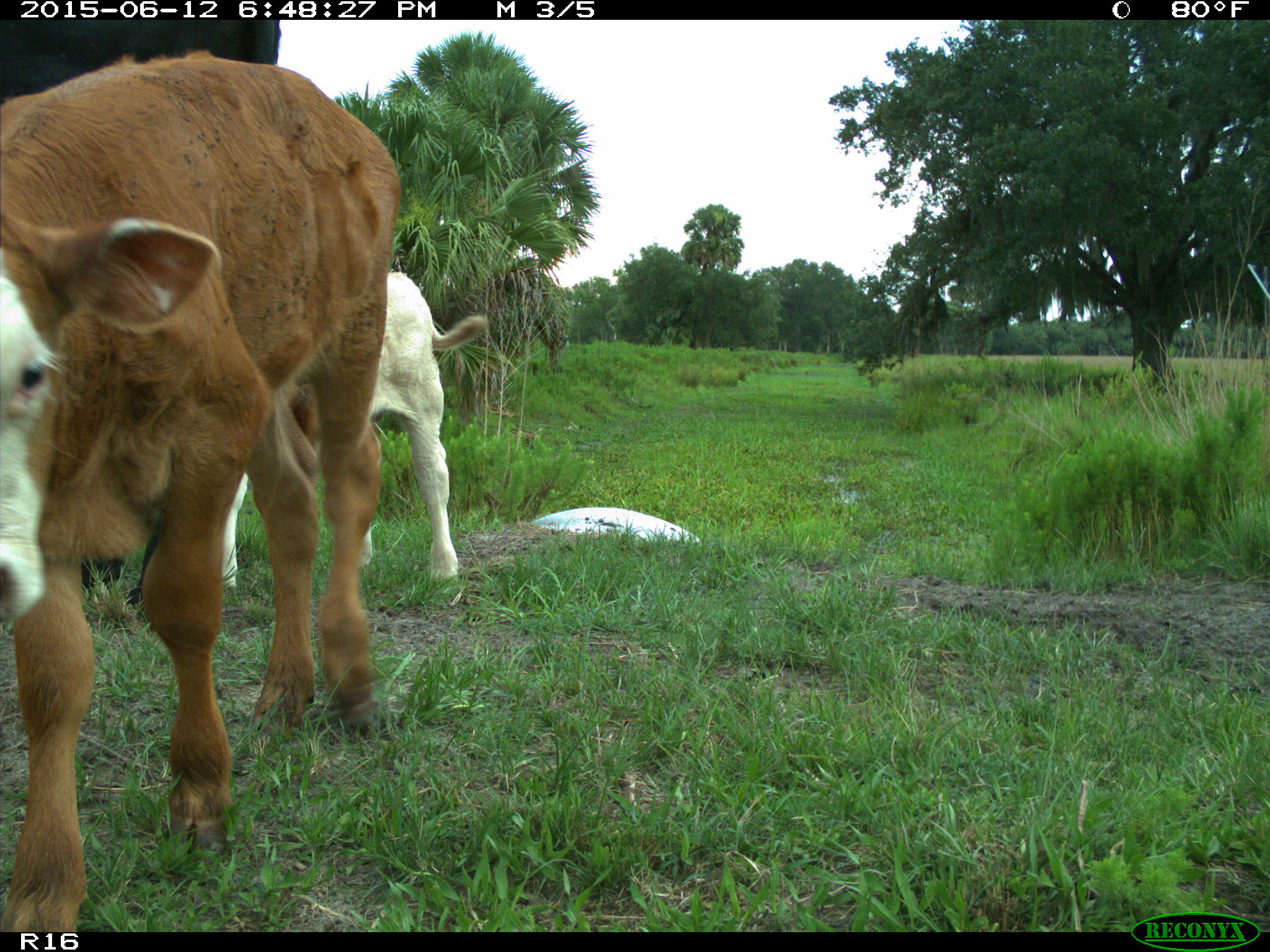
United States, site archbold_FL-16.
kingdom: Animalia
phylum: Chordata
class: Mammalia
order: Artiodactyla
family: Bovidae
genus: Bos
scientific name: Bos taurus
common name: domestic cow